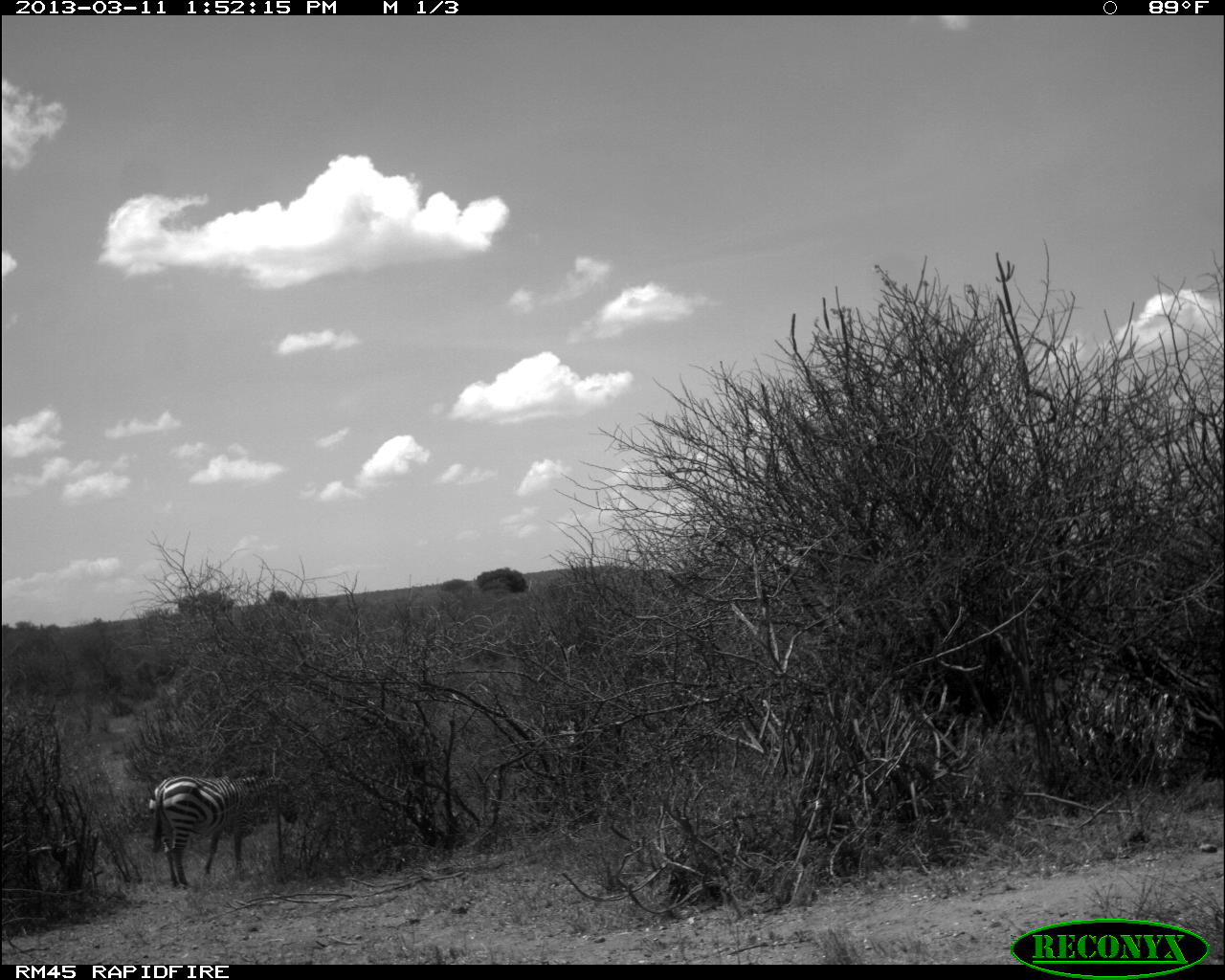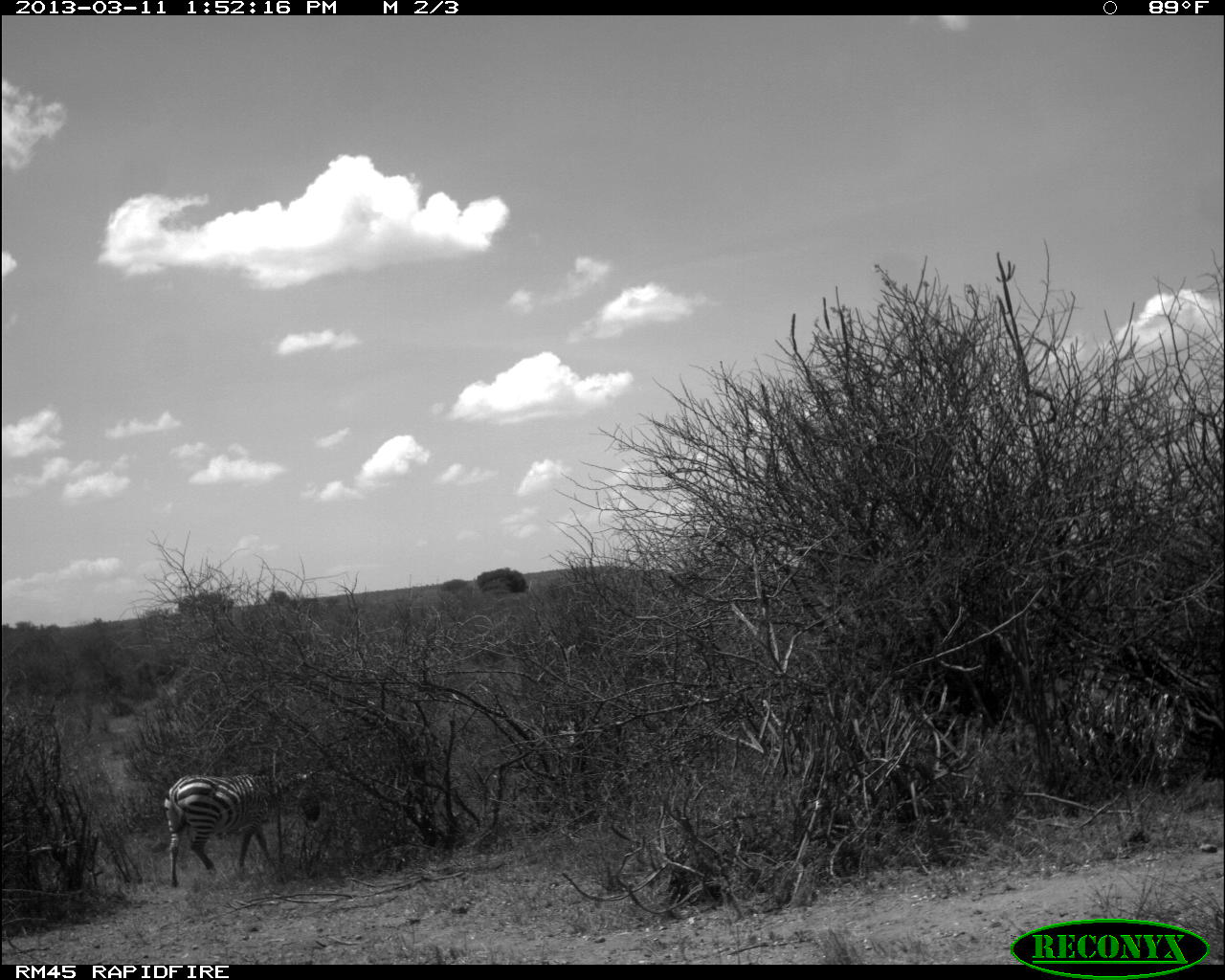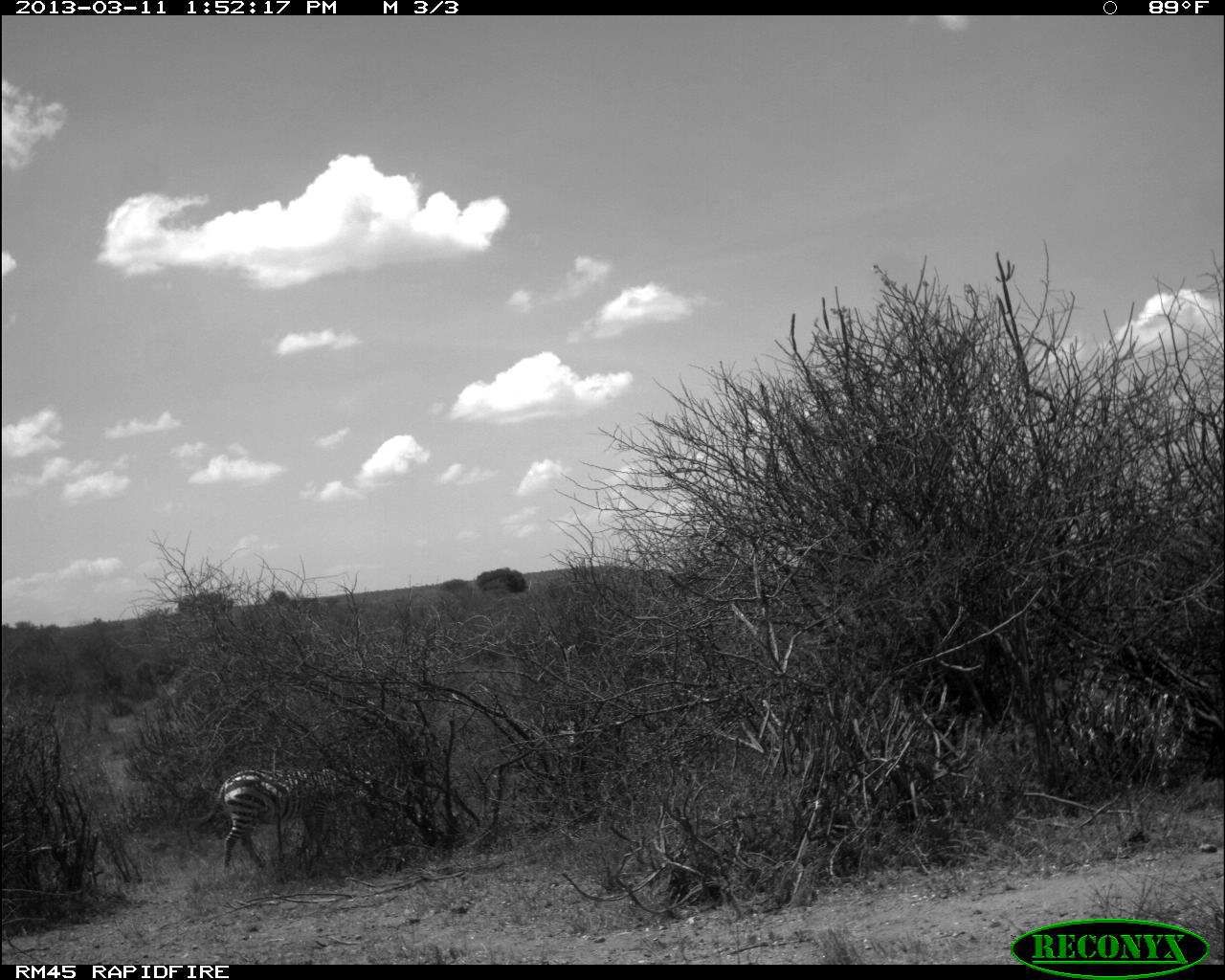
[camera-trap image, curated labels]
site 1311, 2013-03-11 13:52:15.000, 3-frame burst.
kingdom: Animalia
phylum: Chordata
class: Mammalia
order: Perissodactyla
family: Equidae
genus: Equus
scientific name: Equus quagga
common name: plains zebra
Equus quagga (plains zebra), count 1.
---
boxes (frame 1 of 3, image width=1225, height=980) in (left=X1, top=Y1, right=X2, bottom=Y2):
equus quagga: (left=146, top=770, right=299, bottom=884)